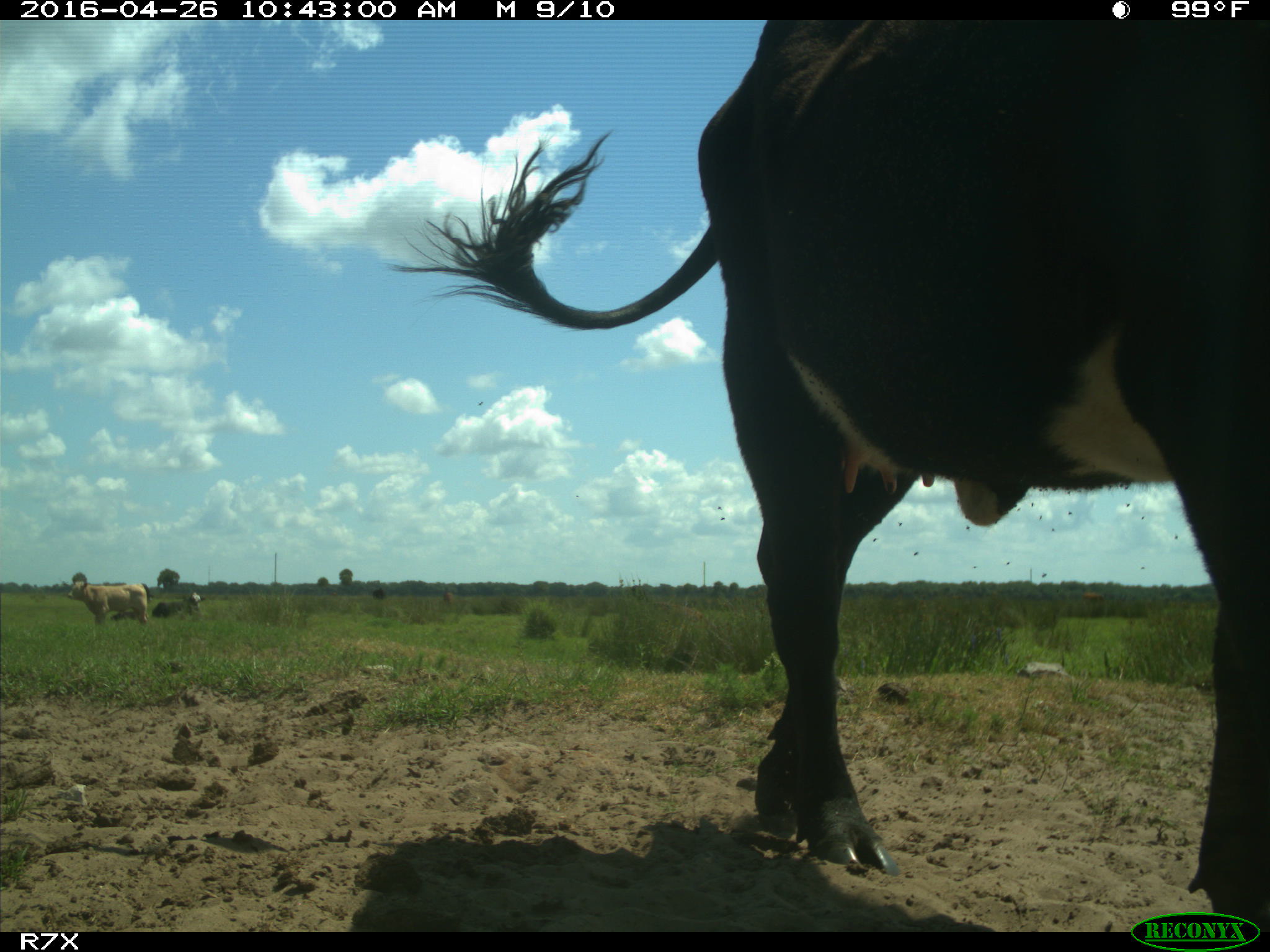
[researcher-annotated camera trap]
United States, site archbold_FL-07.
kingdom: Animalia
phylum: Chordata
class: Mammalia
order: Artiodactyla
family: Bovidae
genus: Bos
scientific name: Bos taurus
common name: domestic cow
Bos taurus (domestic cow).